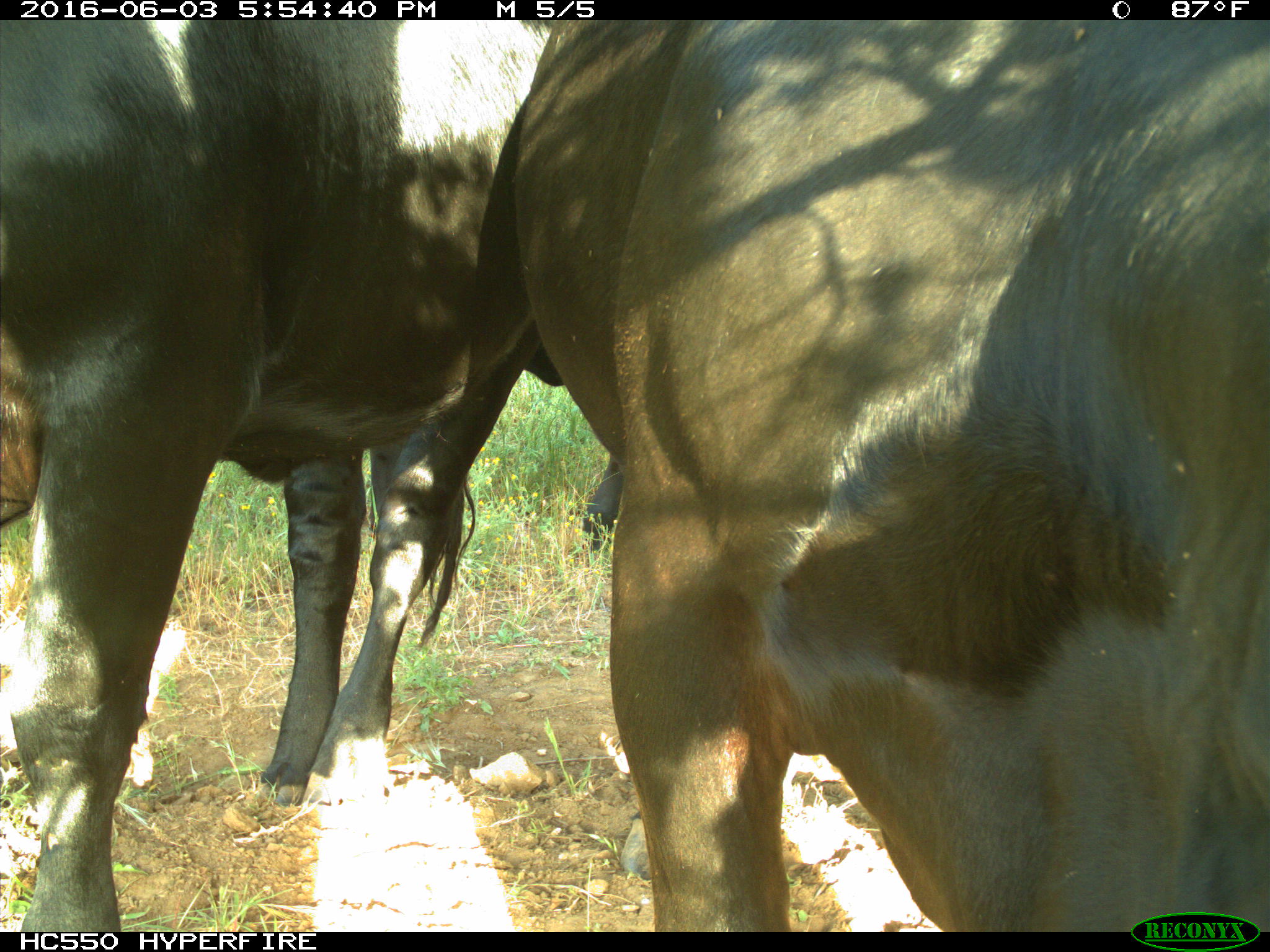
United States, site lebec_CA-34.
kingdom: Animalia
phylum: Chordata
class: Mammalia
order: Artiodactyla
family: Bovidae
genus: Bos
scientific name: Bos taurus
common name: domestic cow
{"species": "Bos taurus (domestic cow)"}